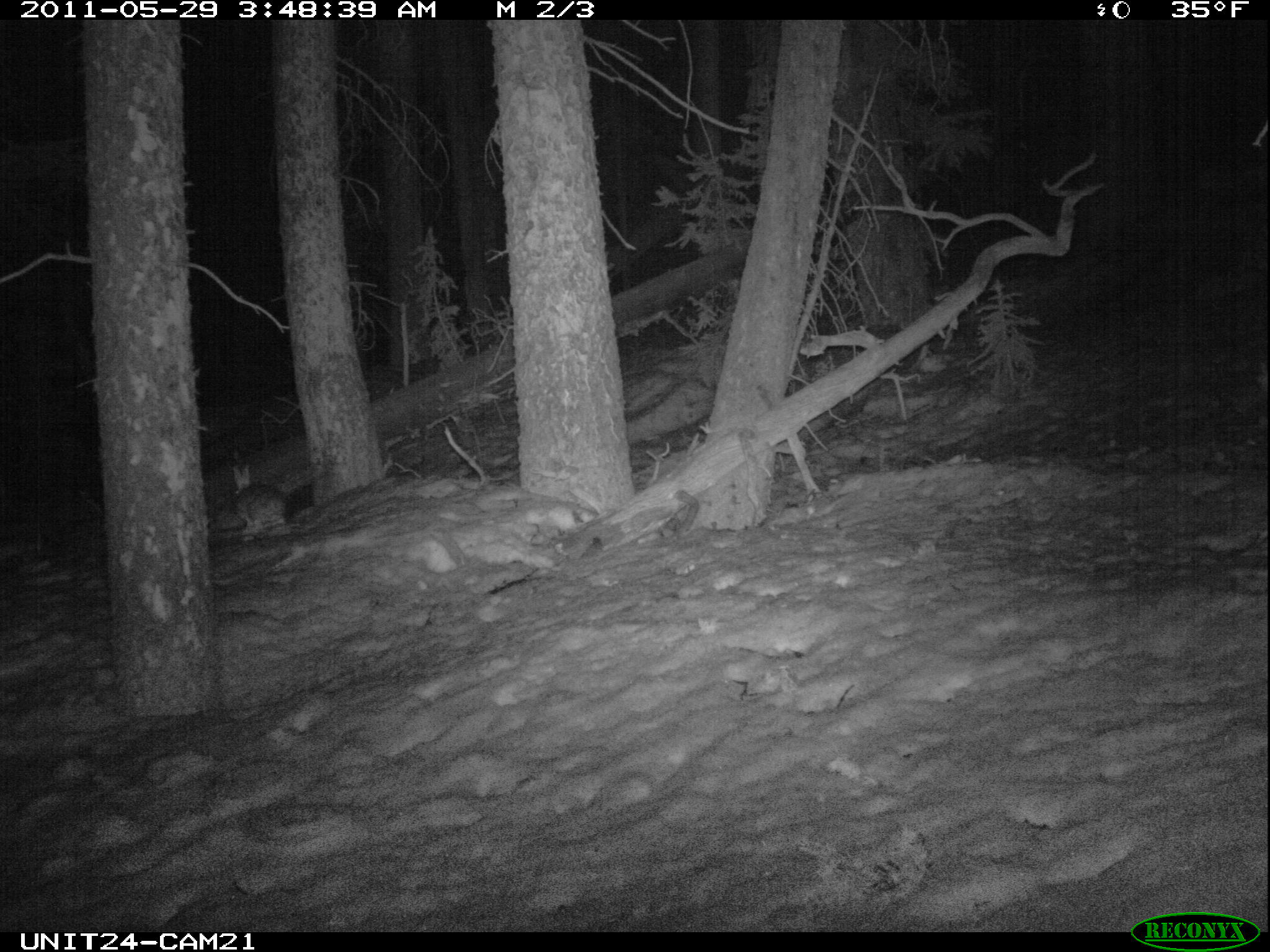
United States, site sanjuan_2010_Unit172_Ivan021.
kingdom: Animalia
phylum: Chordata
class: Mammalia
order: Lagomorpha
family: Leporidae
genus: Lepus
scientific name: Lepus americanus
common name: snowshoe hare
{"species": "Lepus americanus (snowshoe hare)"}